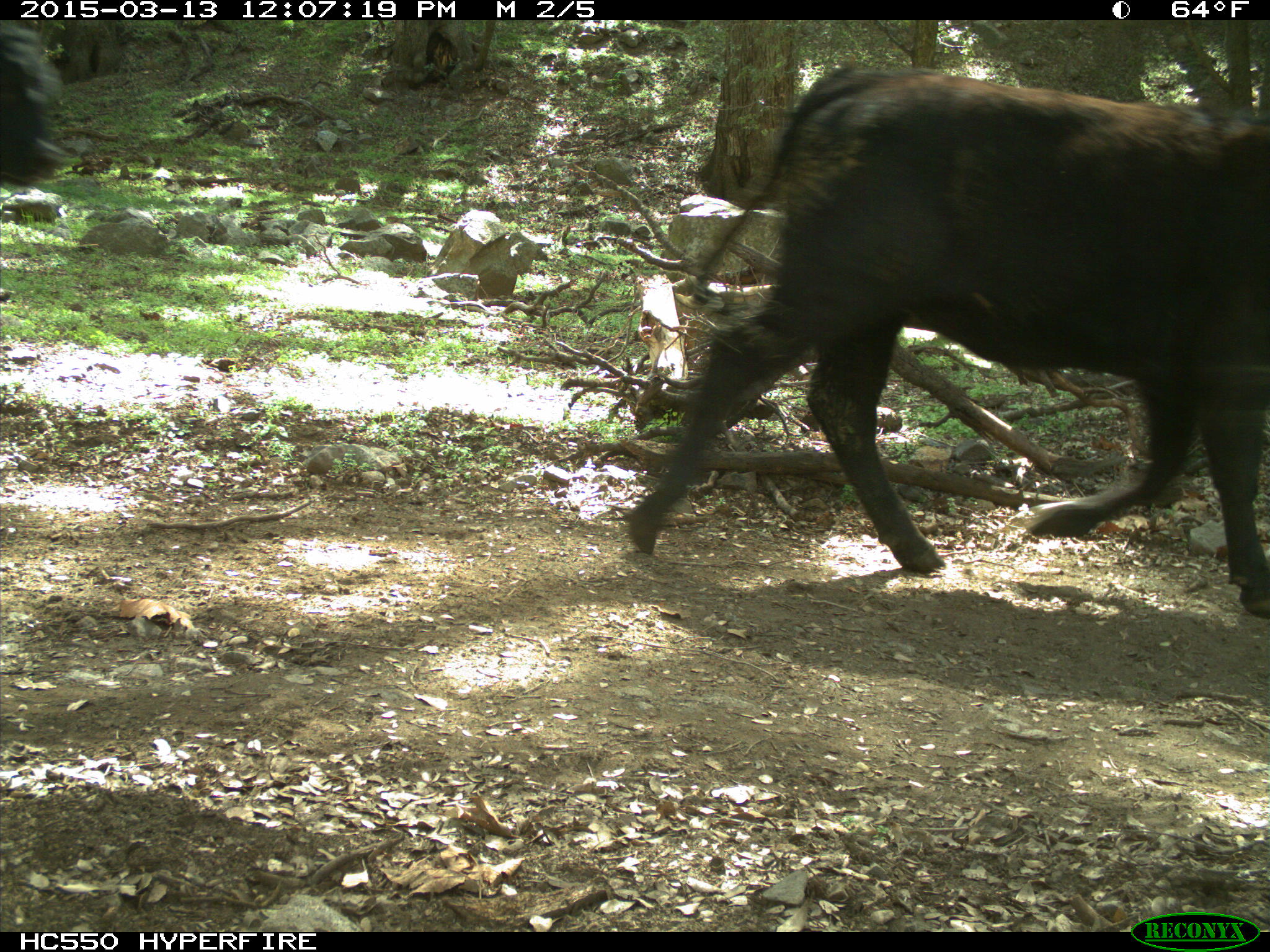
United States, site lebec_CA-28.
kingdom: Animalia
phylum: Chordata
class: Mammalia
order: Artiodactyla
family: Bovidae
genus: Bos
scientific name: Bos taurus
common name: domestic cow